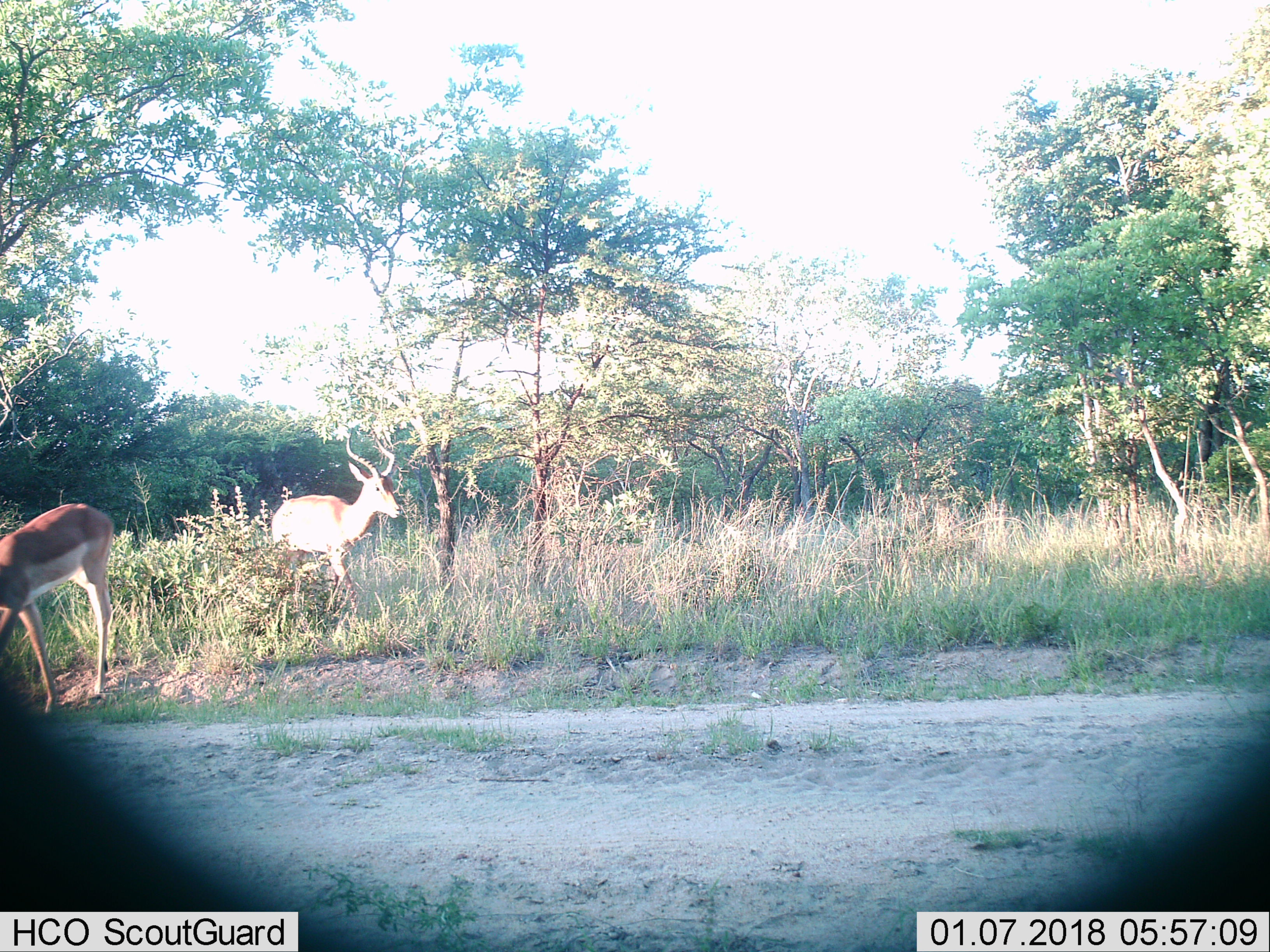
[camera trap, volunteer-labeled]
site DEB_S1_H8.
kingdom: Animalia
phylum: Chordata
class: Mammalia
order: Artiodactyla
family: Bovidae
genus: Aepyceros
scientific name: Aepyceros melampus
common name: impala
Impala (Aepyceros melampus), count 2. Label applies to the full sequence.